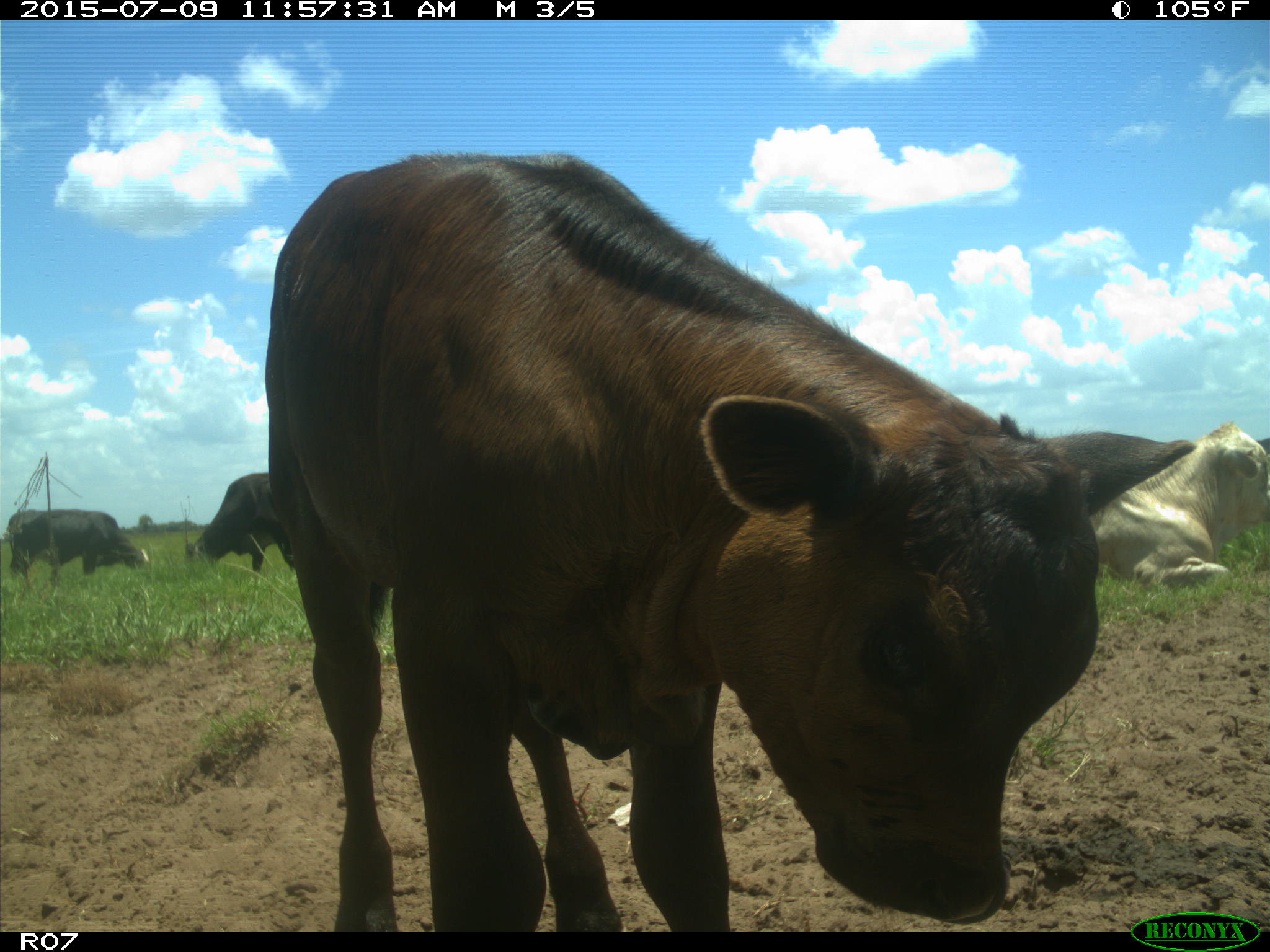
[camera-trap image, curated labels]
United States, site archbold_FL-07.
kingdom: Animalia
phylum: Chordata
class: Mammalia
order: Artiodactyla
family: Bovidae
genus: Bos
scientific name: Bos taurus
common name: domestic cow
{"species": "Bos taurus (domestic cow)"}